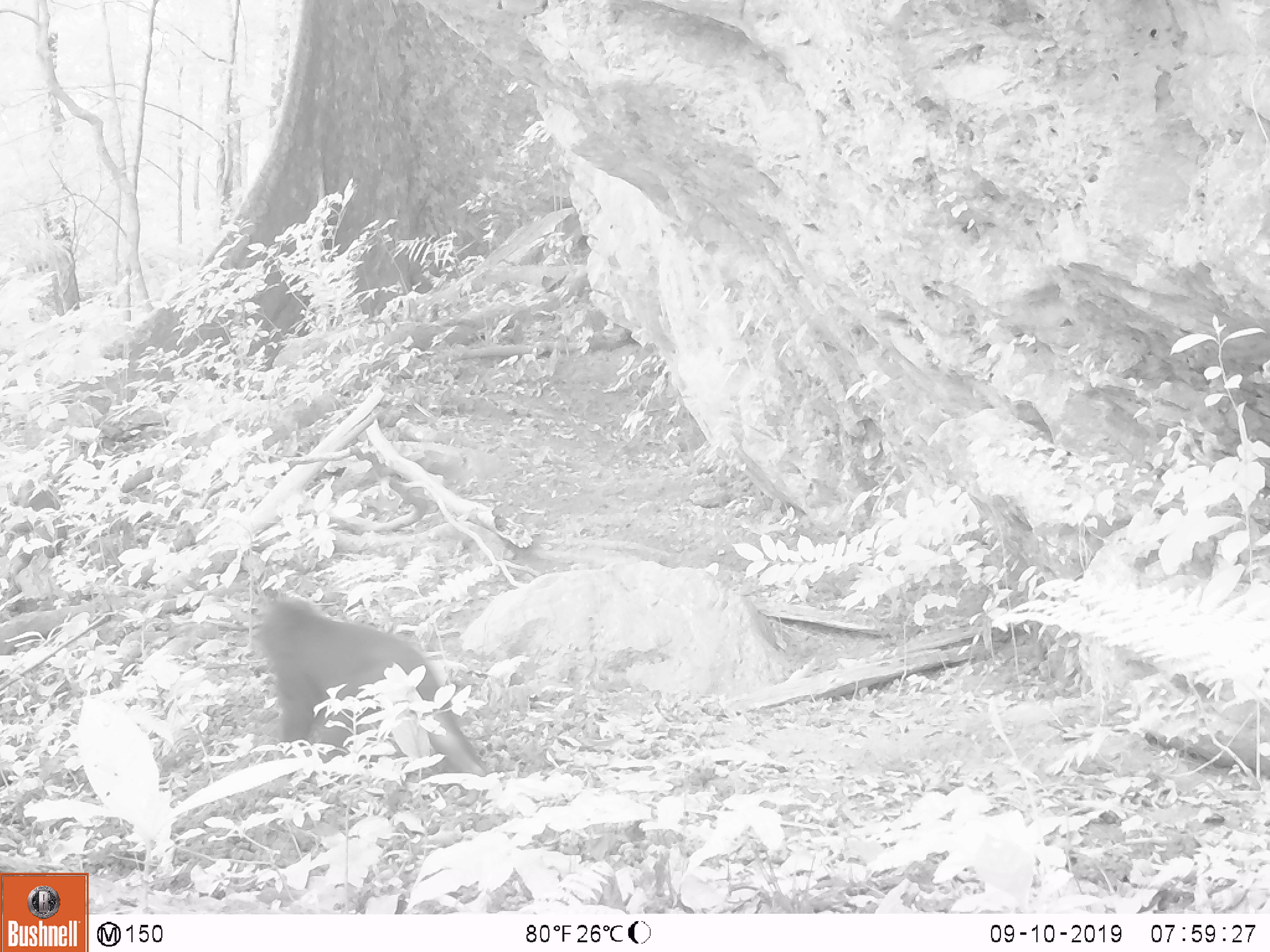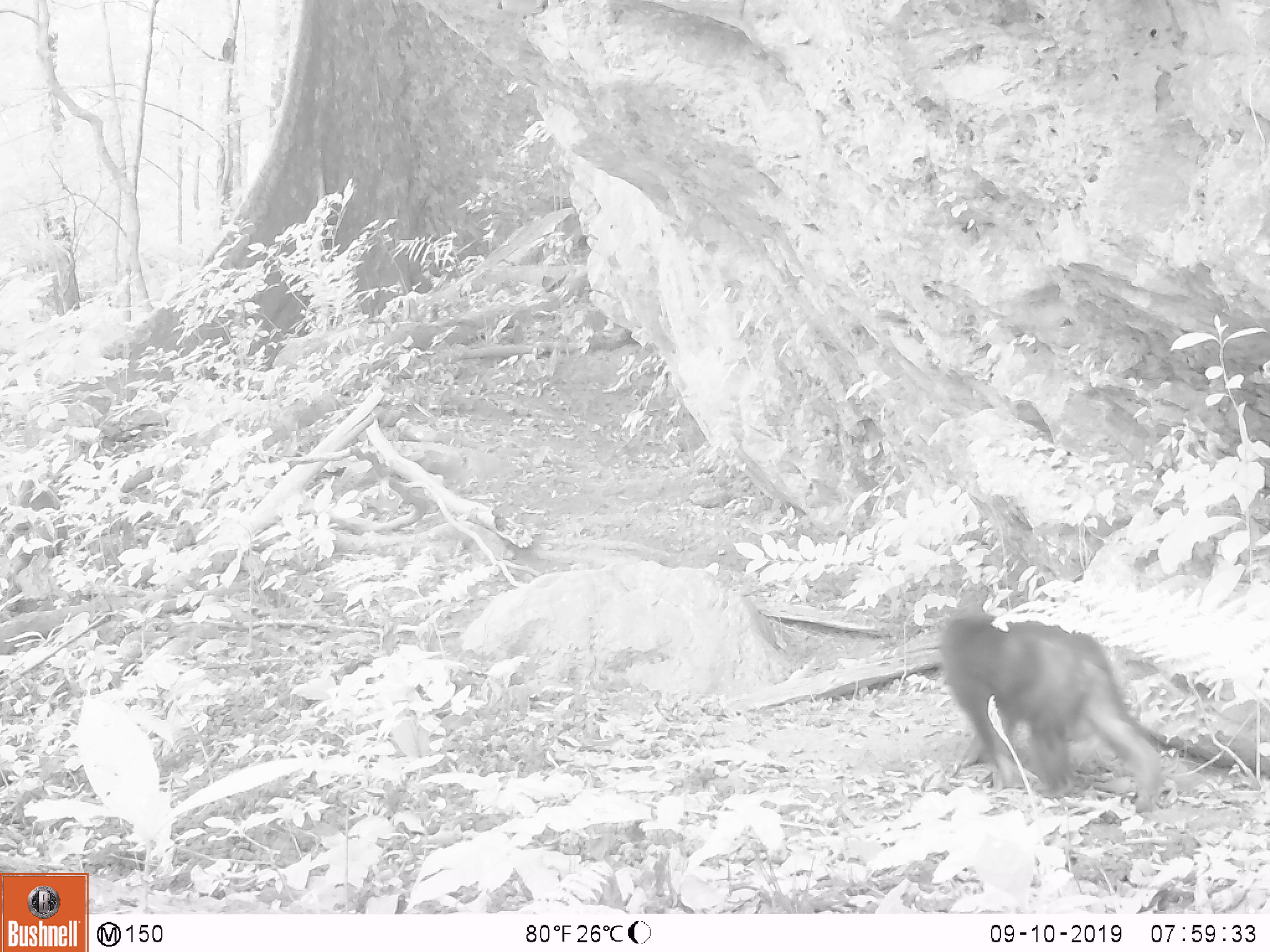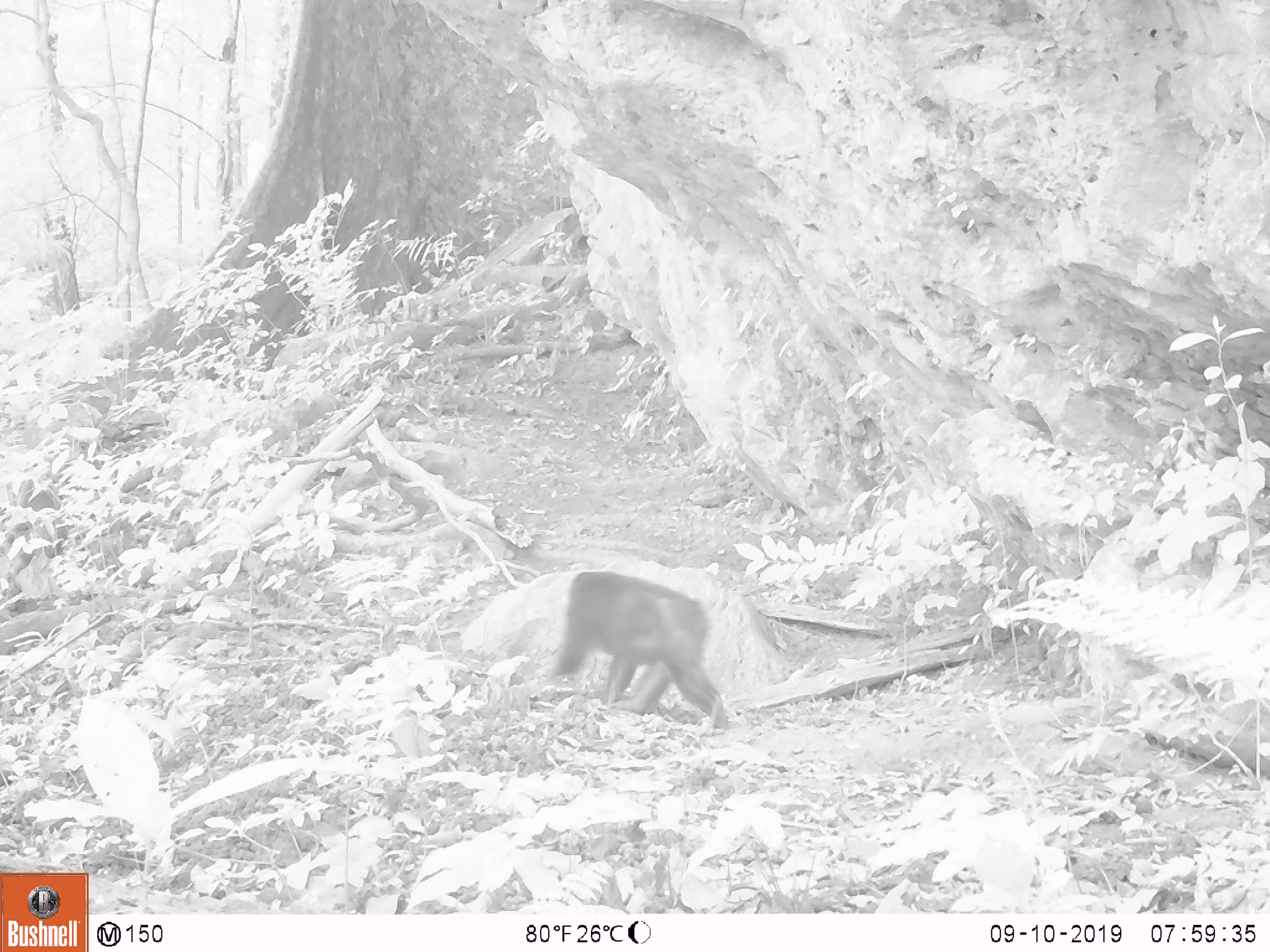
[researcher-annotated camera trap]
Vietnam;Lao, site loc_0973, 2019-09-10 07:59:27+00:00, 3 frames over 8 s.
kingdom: Animalia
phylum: Chordata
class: Mammalia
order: Primates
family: Cercopithecidae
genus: Macaca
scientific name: Macaca arctoides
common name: stump-tailed macaque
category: stump tailed macaque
Stump tailed macaque (stump-tailed macaque) (Macaca arctoides). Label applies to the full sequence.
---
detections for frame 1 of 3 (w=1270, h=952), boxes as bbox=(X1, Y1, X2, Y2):
stump tailed macaque: bbox=(257, 593, 487, 799)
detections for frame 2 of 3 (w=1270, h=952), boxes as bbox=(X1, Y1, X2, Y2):
stump tailed macaque: bbox=(941, 616, 1162, 815)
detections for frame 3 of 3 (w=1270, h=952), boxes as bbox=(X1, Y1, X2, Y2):
stump tailed macaque: bbox=(551, 570, 728, 729)